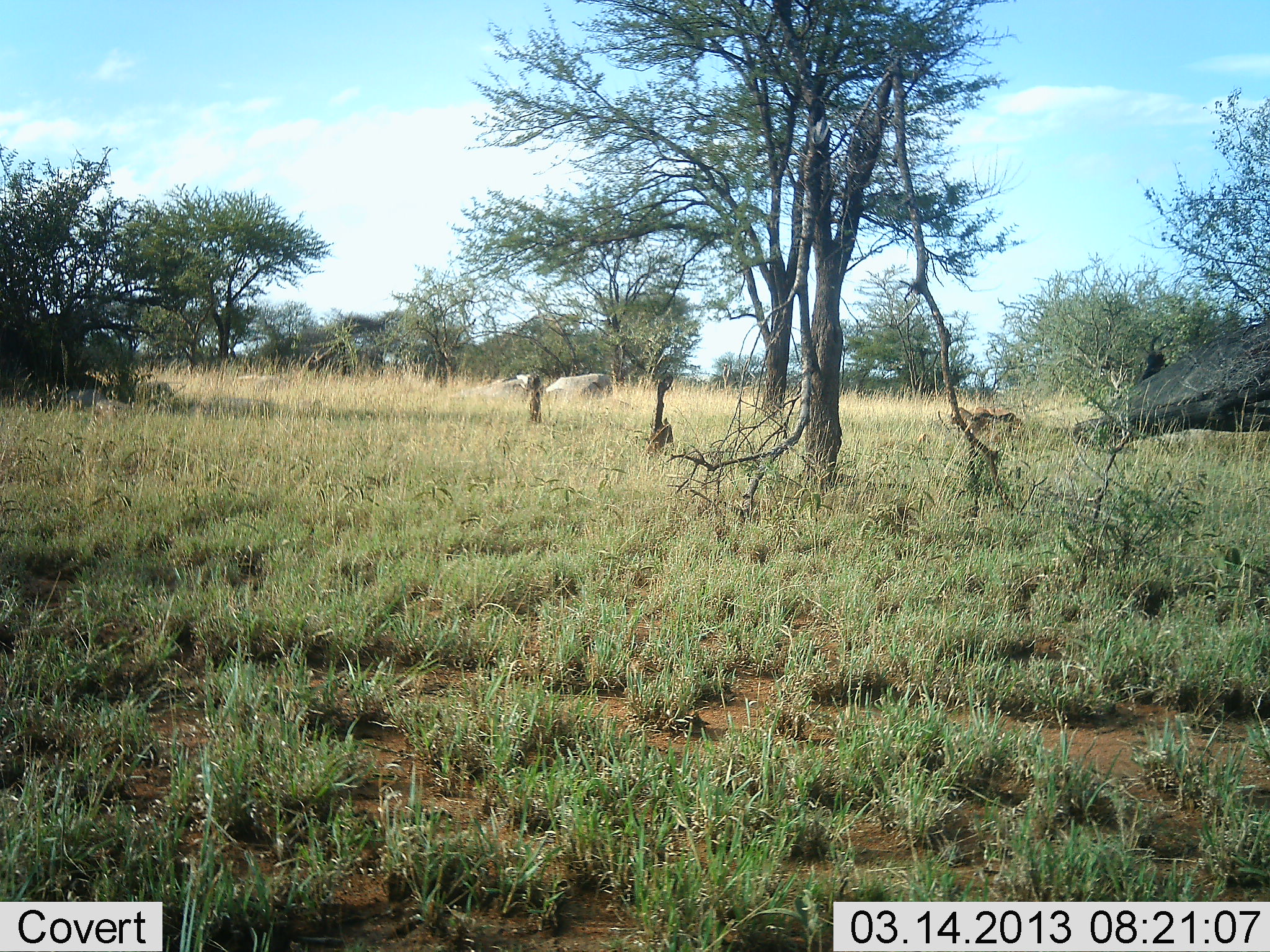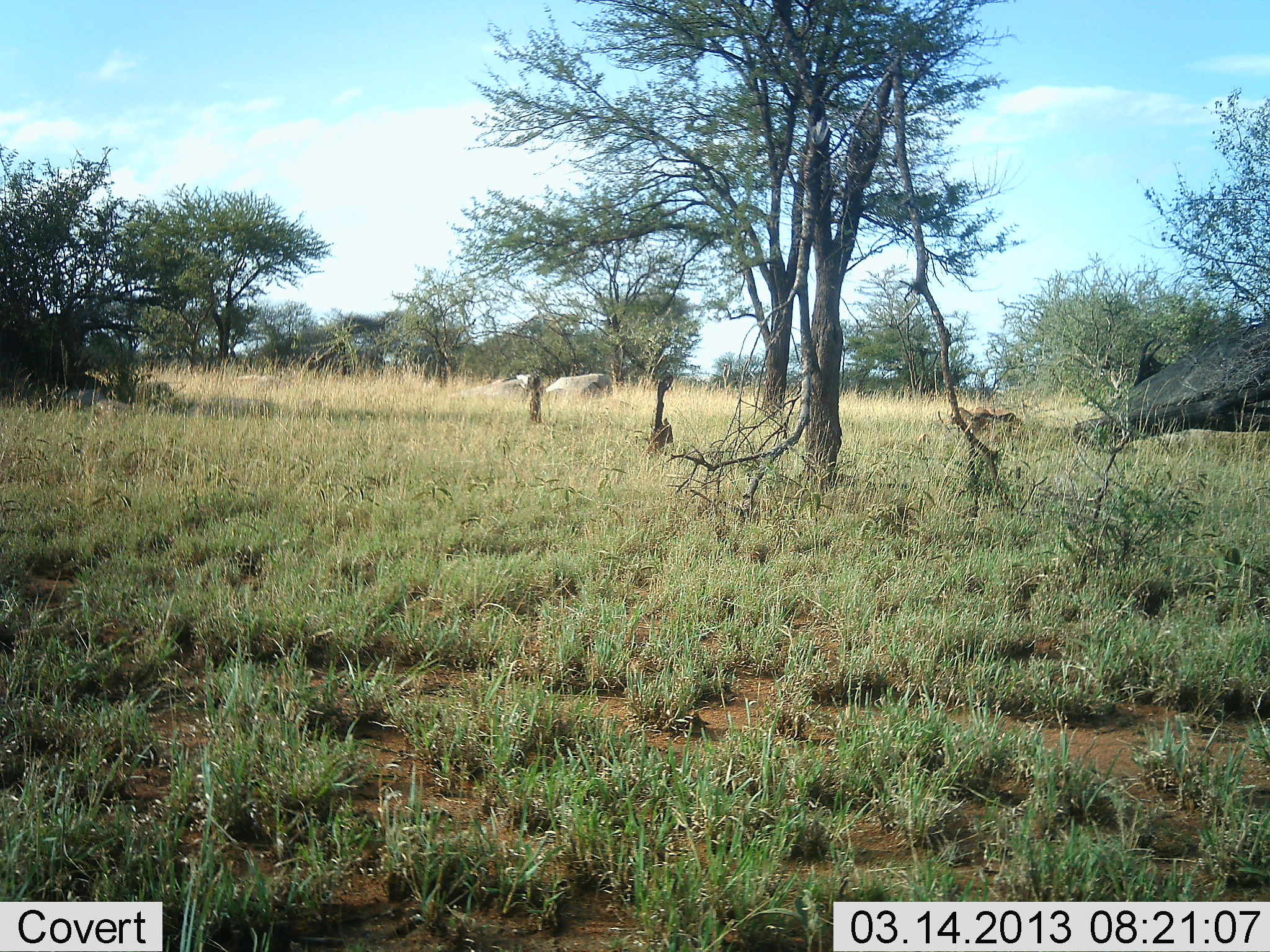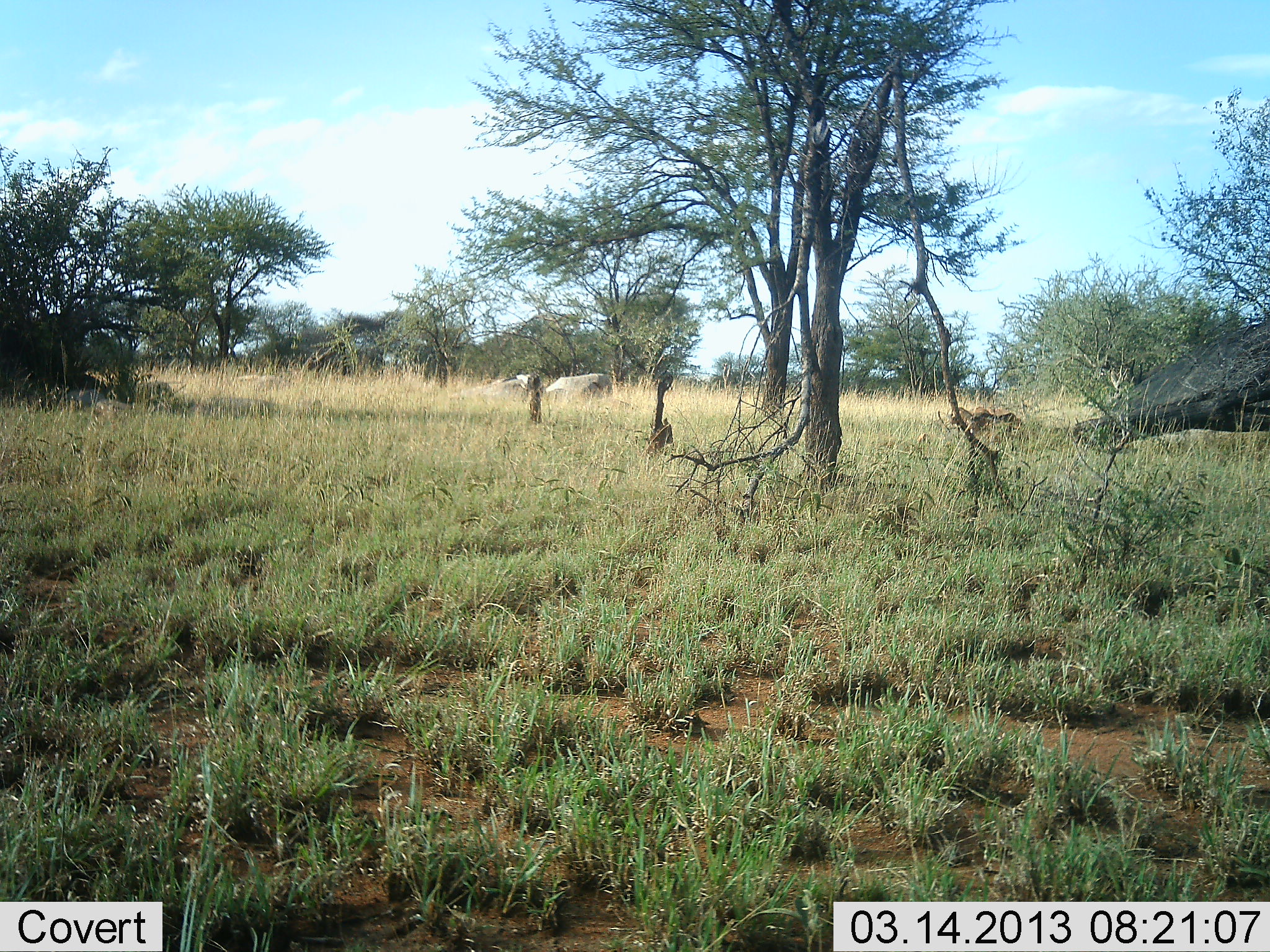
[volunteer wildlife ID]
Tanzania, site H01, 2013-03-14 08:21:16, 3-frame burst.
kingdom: Animalia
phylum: Chordata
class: Mammalia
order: Artiodactyla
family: Bovidae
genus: Damaliscus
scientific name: Damaliscus lunatus jimela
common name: topi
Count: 1.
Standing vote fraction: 83%.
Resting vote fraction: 17%.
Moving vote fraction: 17%.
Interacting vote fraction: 0%.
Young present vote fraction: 0%.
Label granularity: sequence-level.